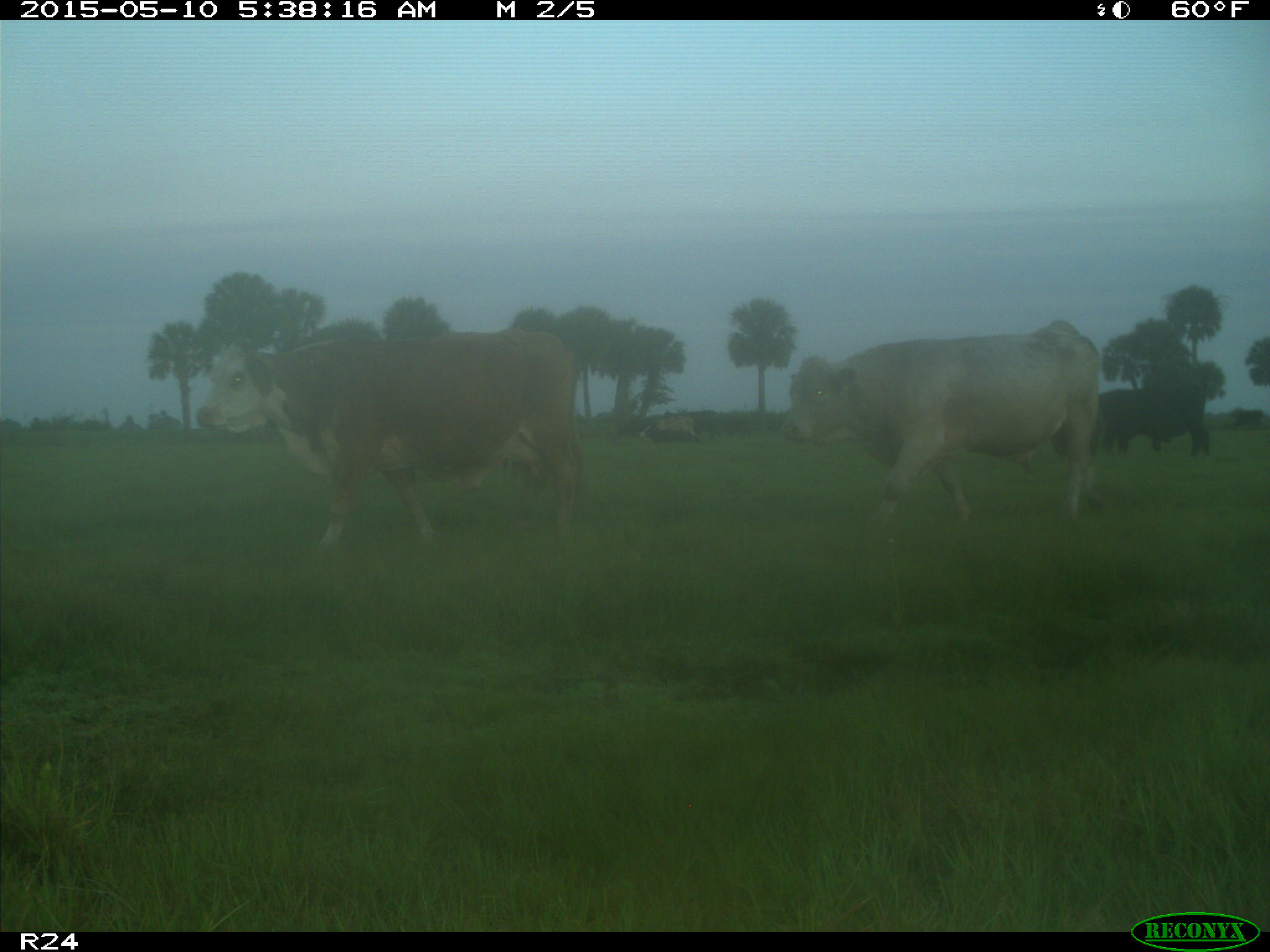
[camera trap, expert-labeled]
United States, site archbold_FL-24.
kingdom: Animalia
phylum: Chordata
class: Mammalia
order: Artiodactyla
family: Bovidae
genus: Bos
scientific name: Bos taurus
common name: domestic cow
Bos taurus (domestic cow).